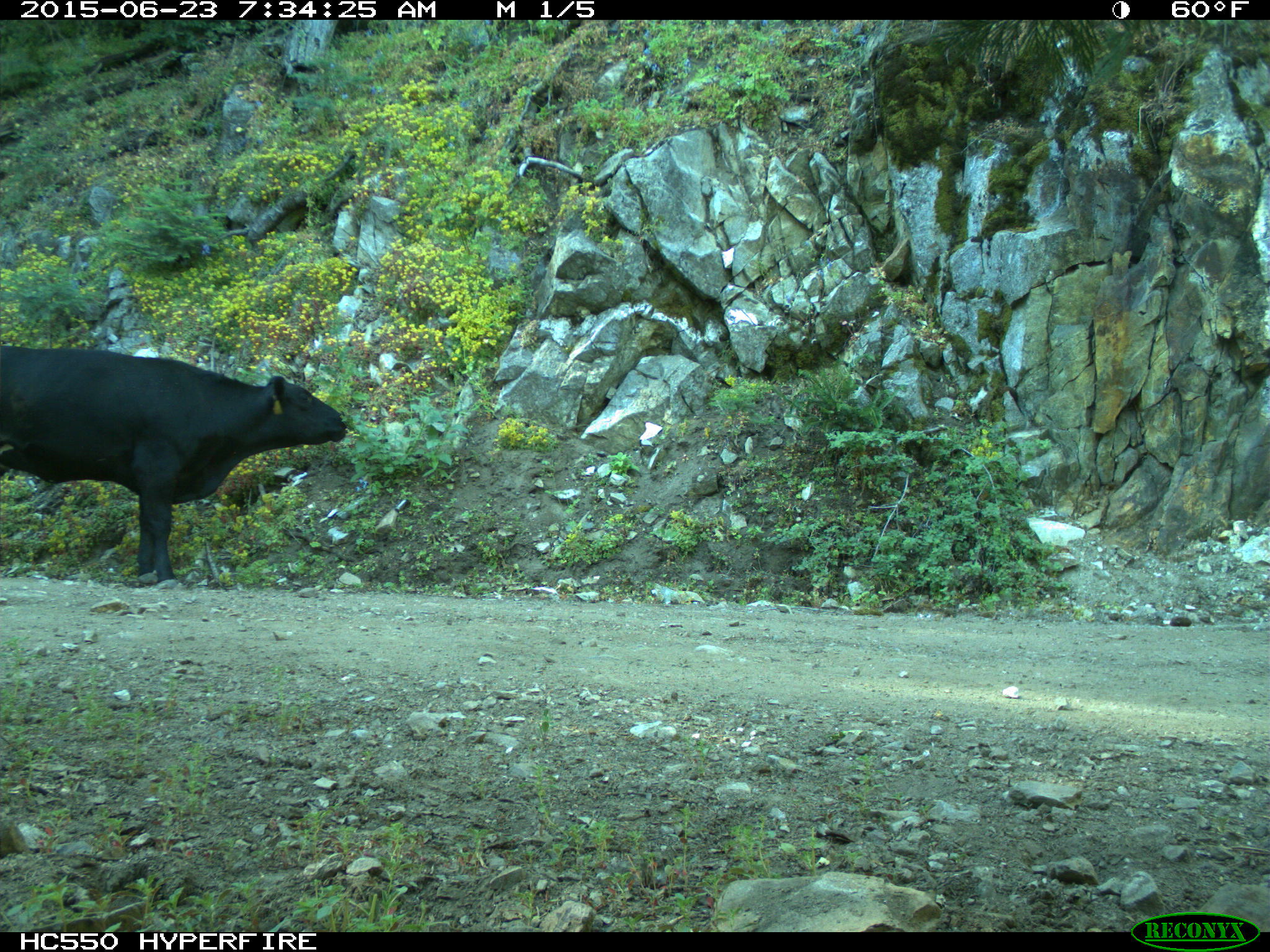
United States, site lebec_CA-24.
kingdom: Animalia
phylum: Chordata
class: Mammalia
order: Artiodactyla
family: Bovidae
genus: Bos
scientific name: Bos taurus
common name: domestic cow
Bos taurus (domestic cow).